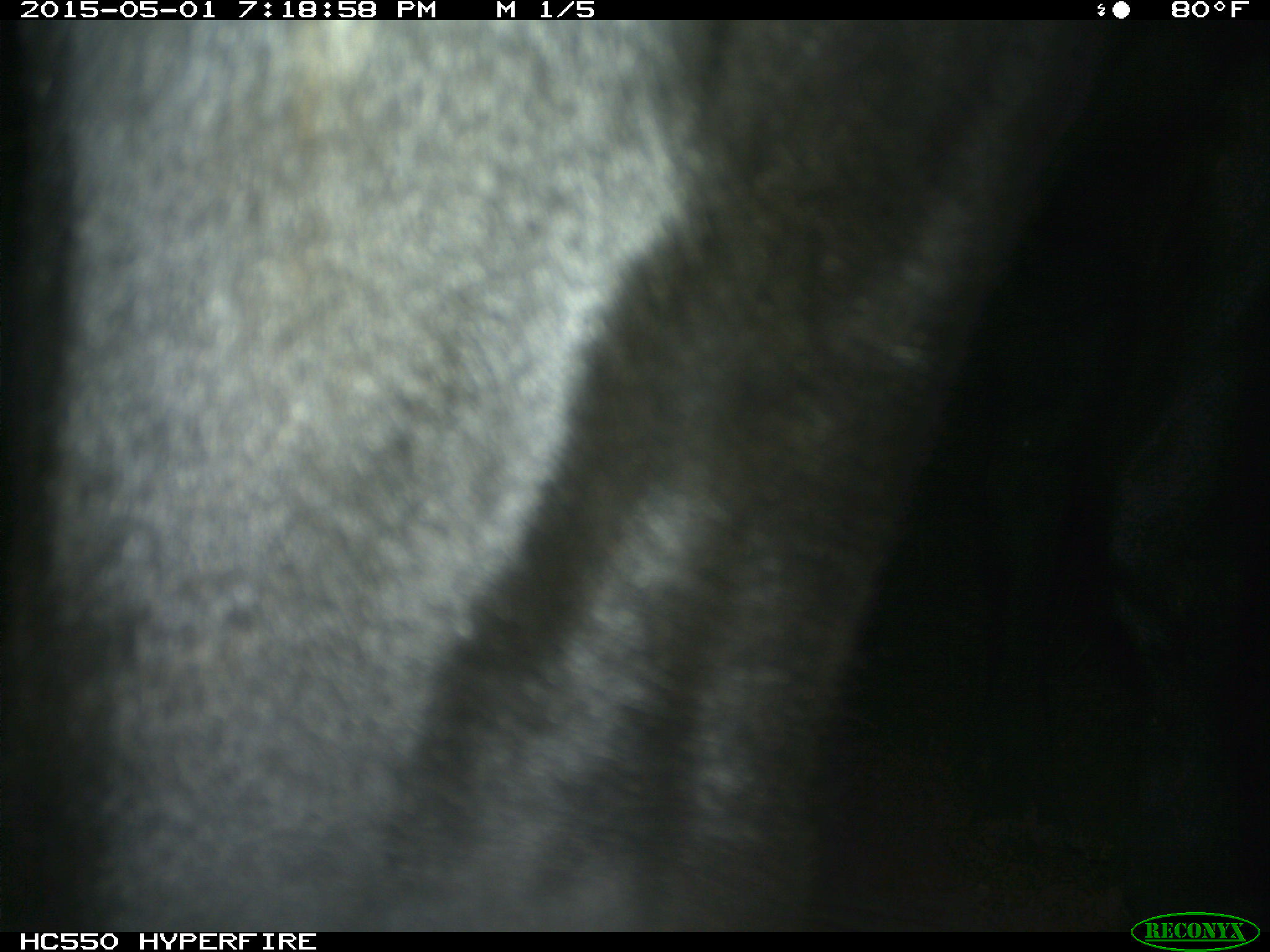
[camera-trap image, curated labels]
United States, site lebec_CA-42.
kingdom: Animalia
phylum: Chordata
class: Mammalia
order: Artiodactyla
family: Bovidae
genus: Bos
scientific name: Bos taurus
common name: domestic cow